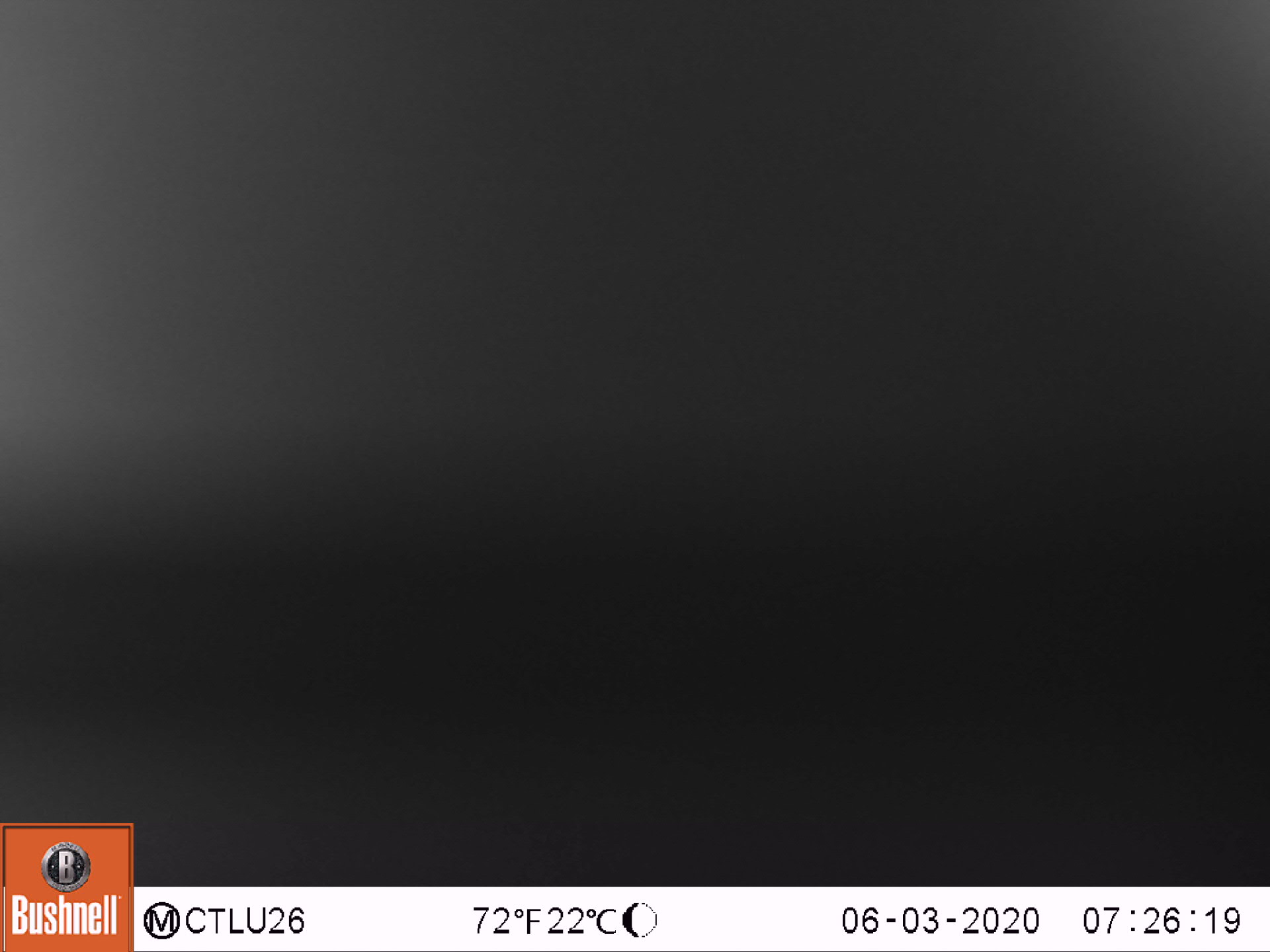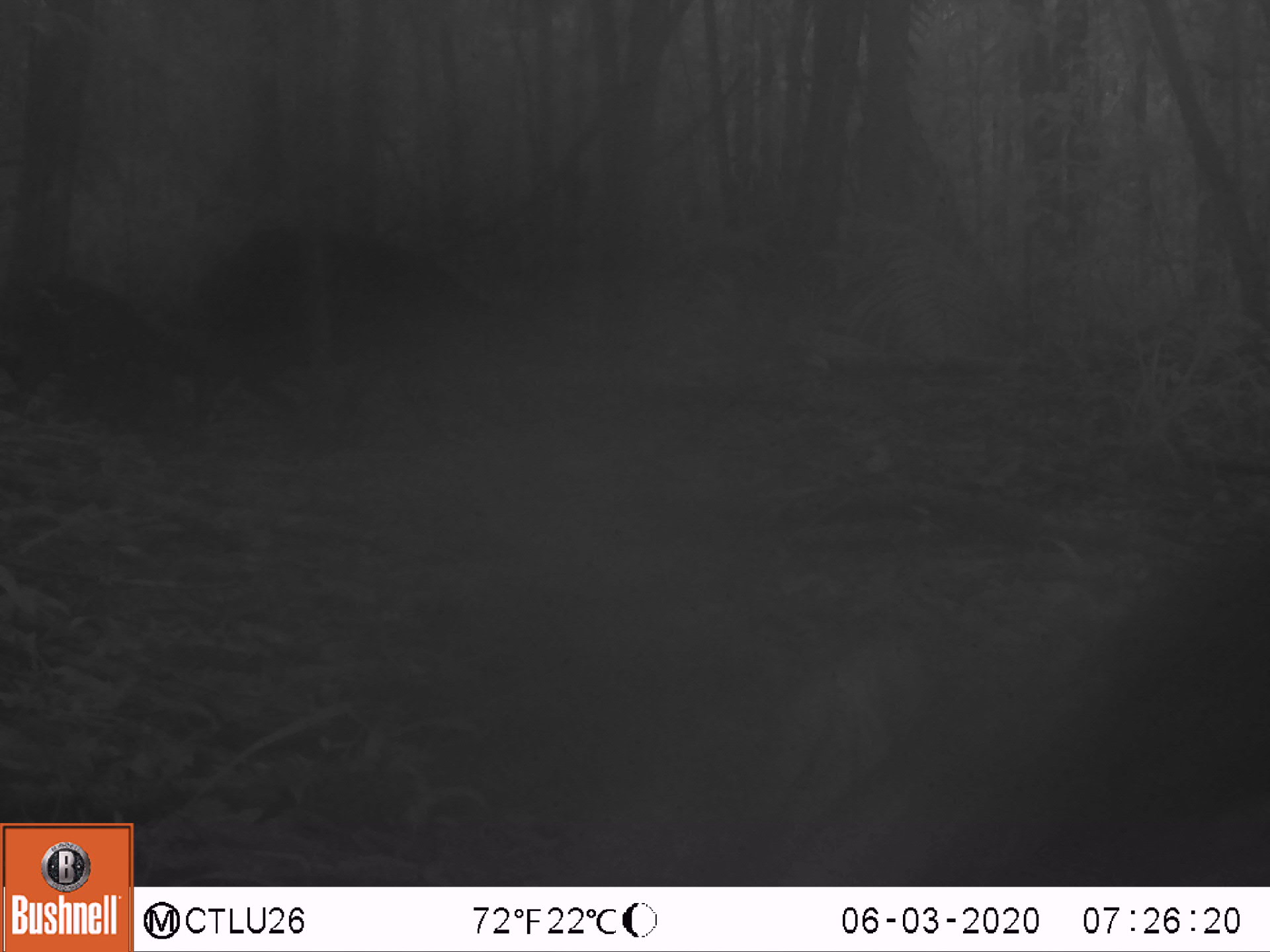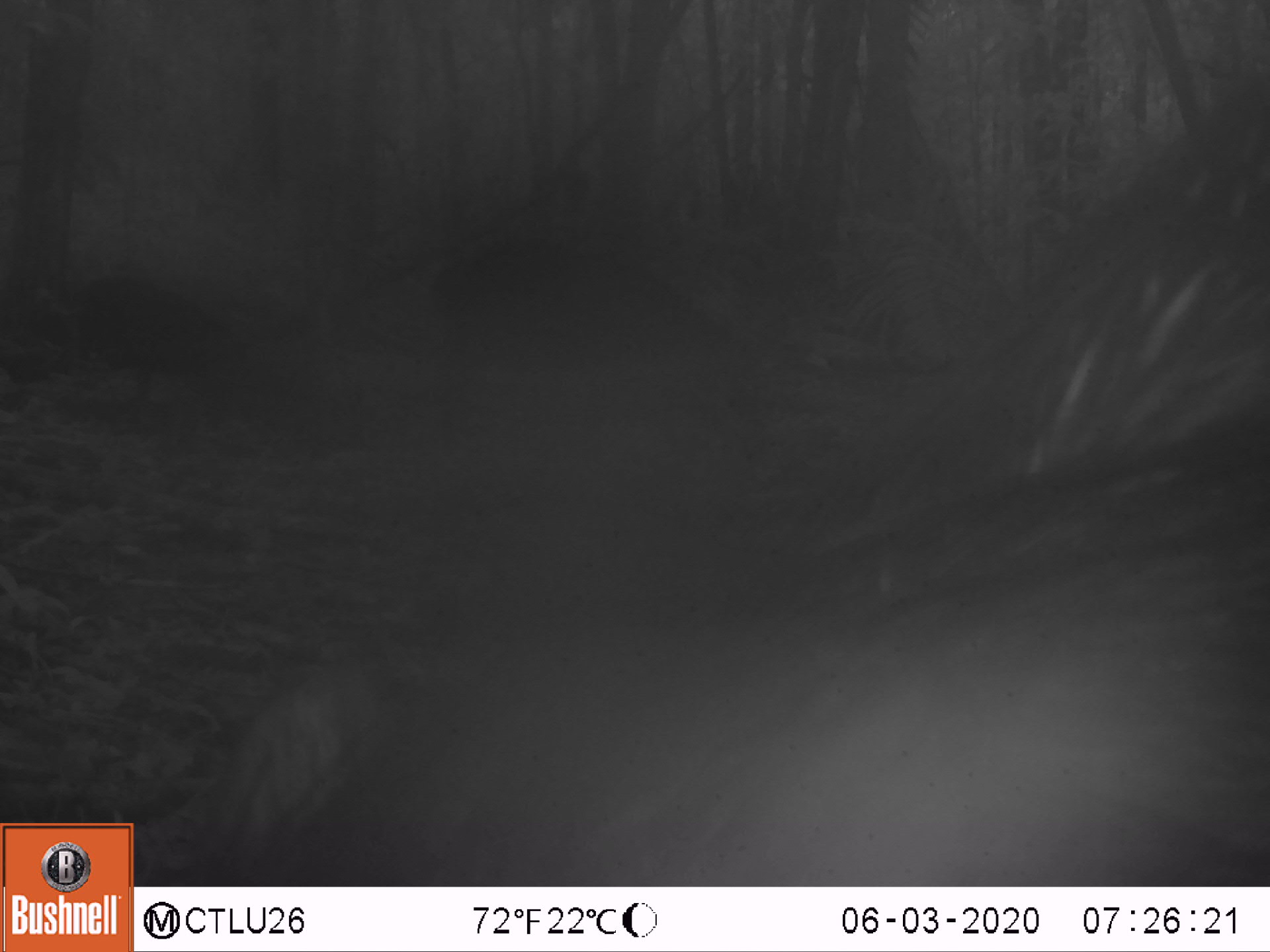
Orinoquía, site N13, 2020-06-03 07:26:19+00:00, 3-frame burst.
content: unidentified animal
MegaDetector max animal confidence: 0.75